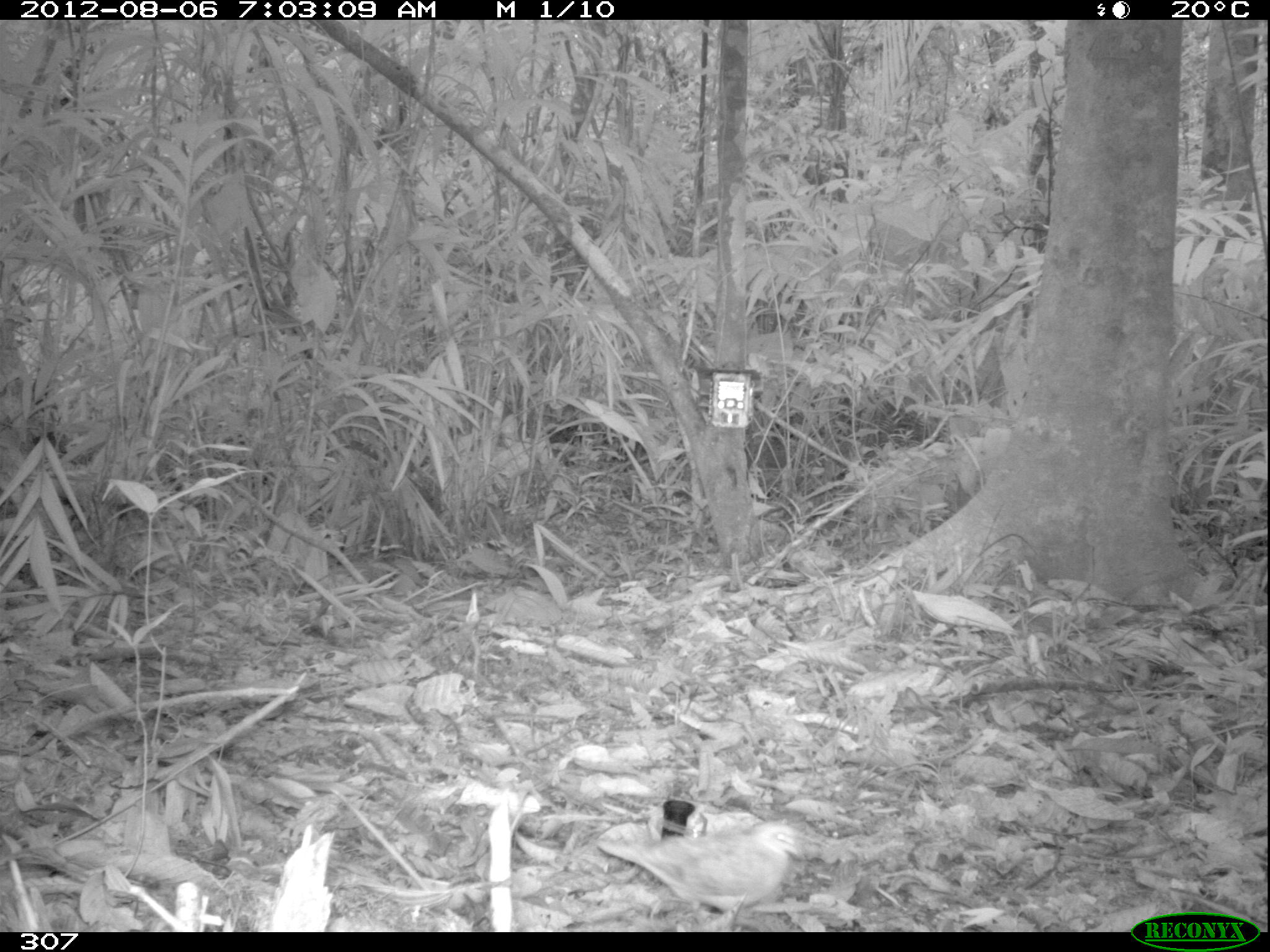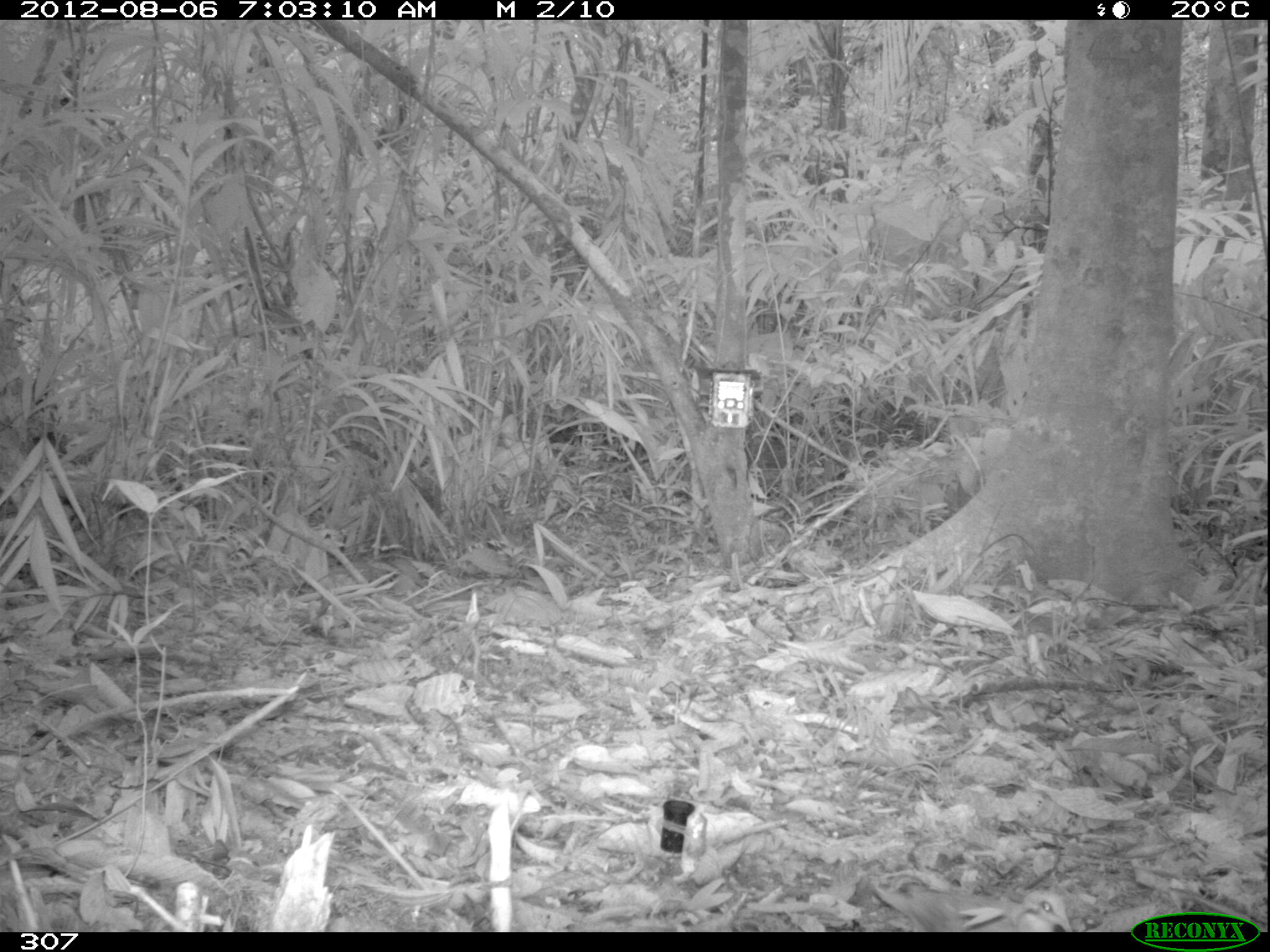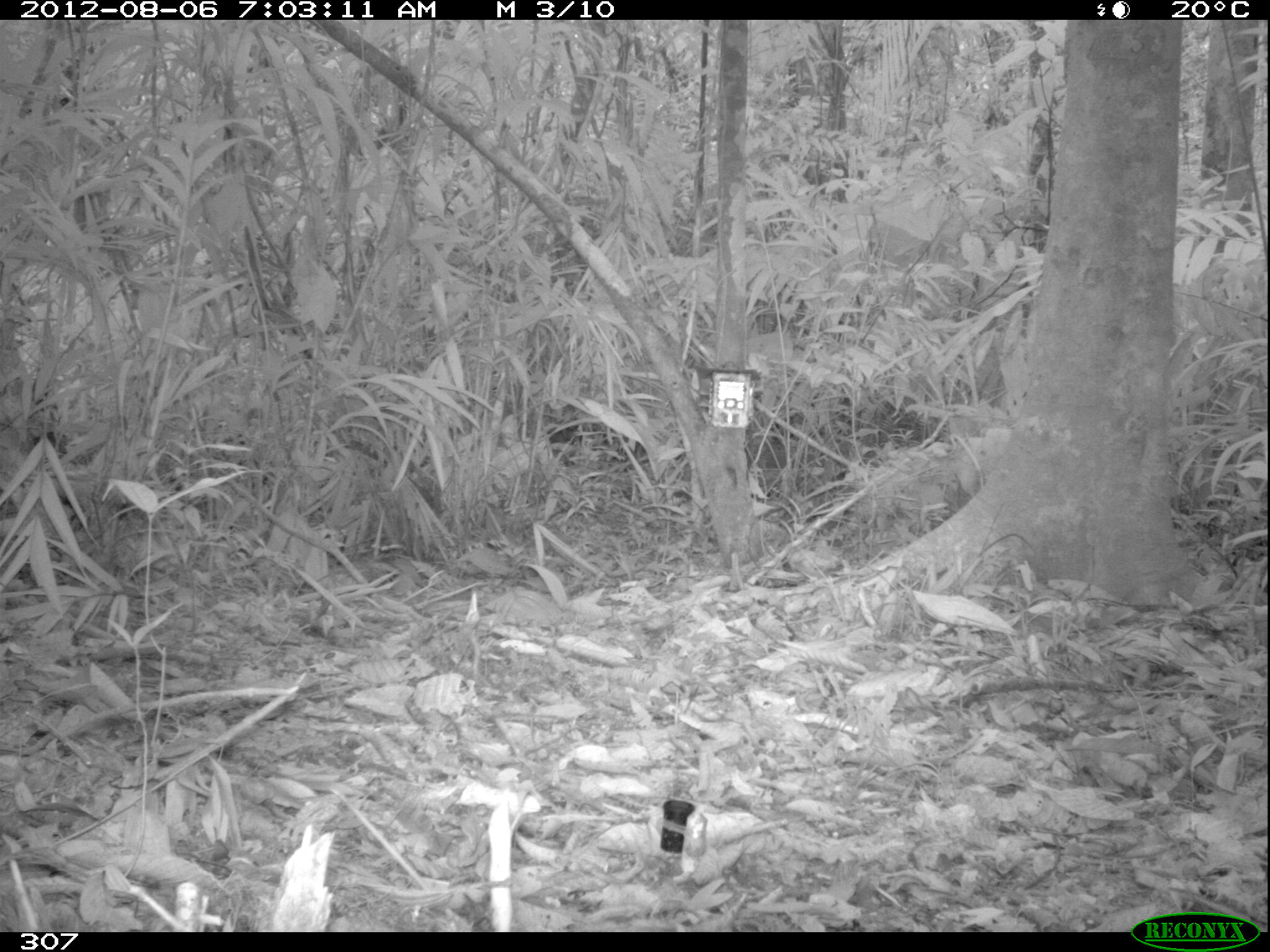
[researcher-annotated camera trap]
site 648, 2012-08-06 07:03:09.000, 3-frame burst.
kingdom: Animalia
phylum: Chordata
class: Aves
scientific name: Aves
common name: bird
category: unknown bird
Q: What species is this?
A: Unknown bird (bird) (Aves).